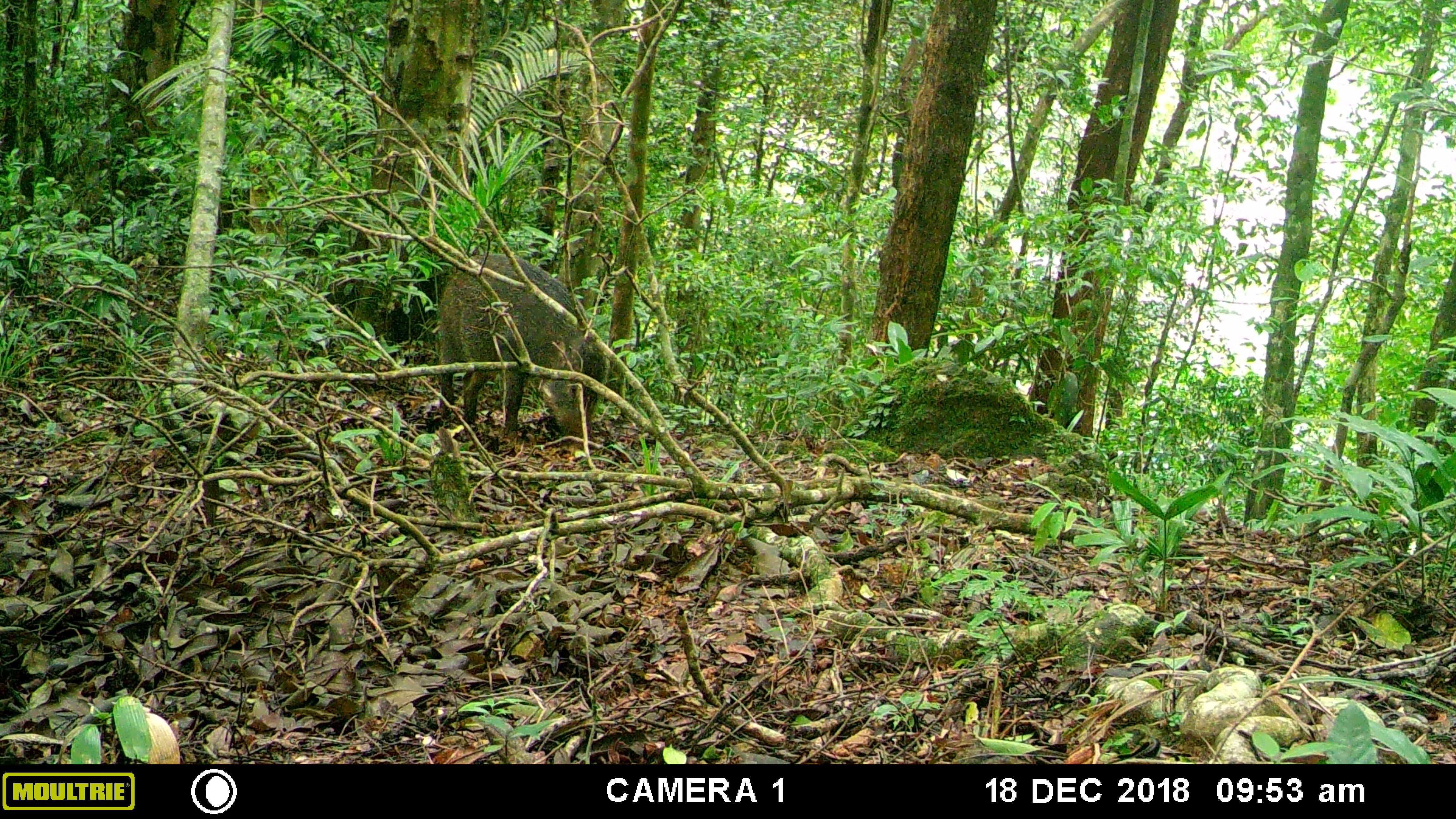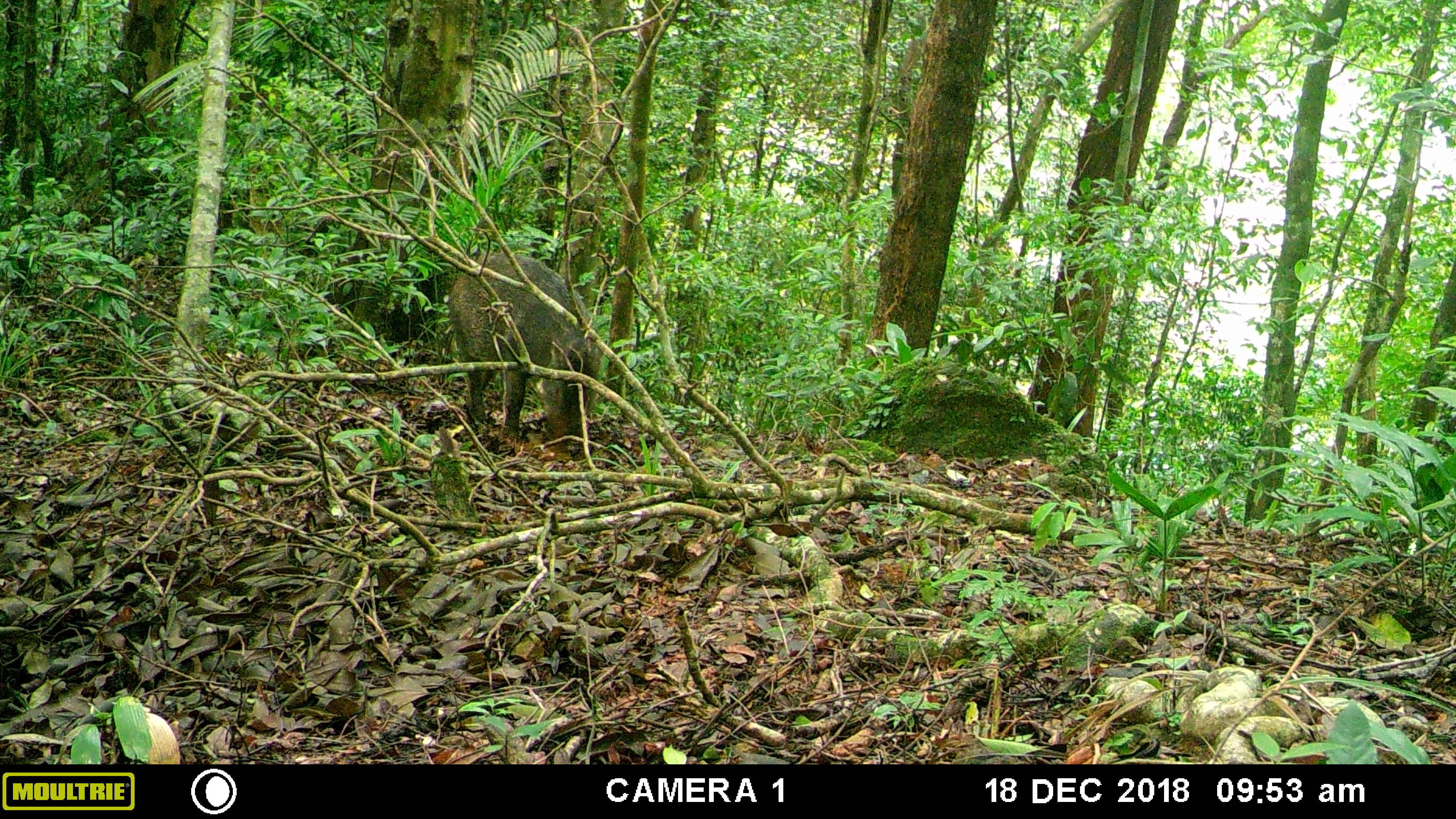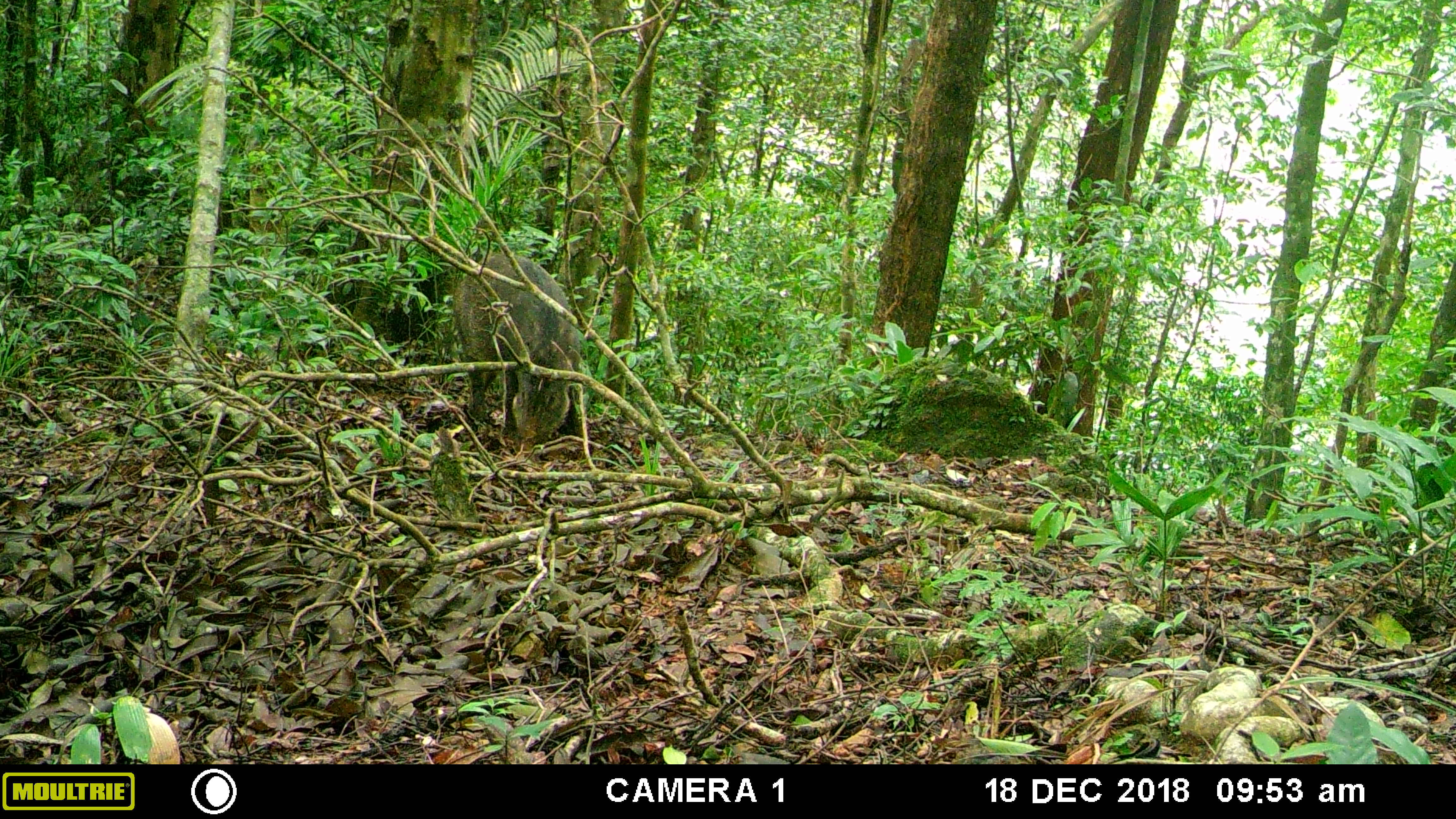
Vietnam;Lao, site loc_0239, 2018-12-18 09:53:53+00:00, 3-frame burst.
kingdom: Animalia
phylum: Chordata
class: Mammalia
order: Artiodactyla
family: Suidae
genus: Sus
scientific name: Sus scrofa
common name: eurasian wild pig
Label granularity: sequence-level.